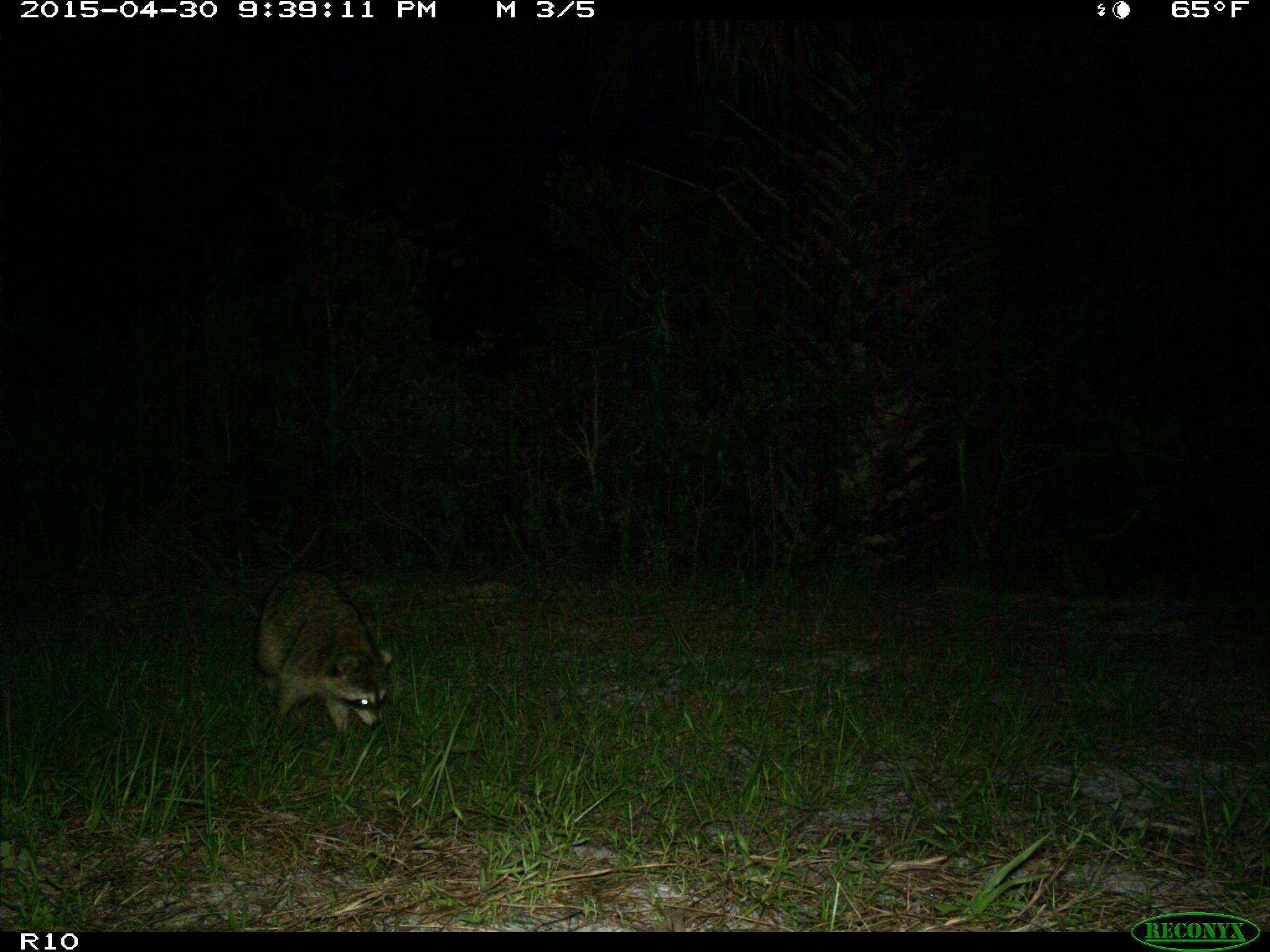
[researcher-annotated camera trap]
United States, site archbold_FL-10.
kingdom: Animalia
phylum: Chordata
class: Mammalia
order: Carnivora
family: Procyonidae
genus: Procyon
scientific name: Procyon lotor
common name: common raccoon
Procyon lotor (common raccoon).